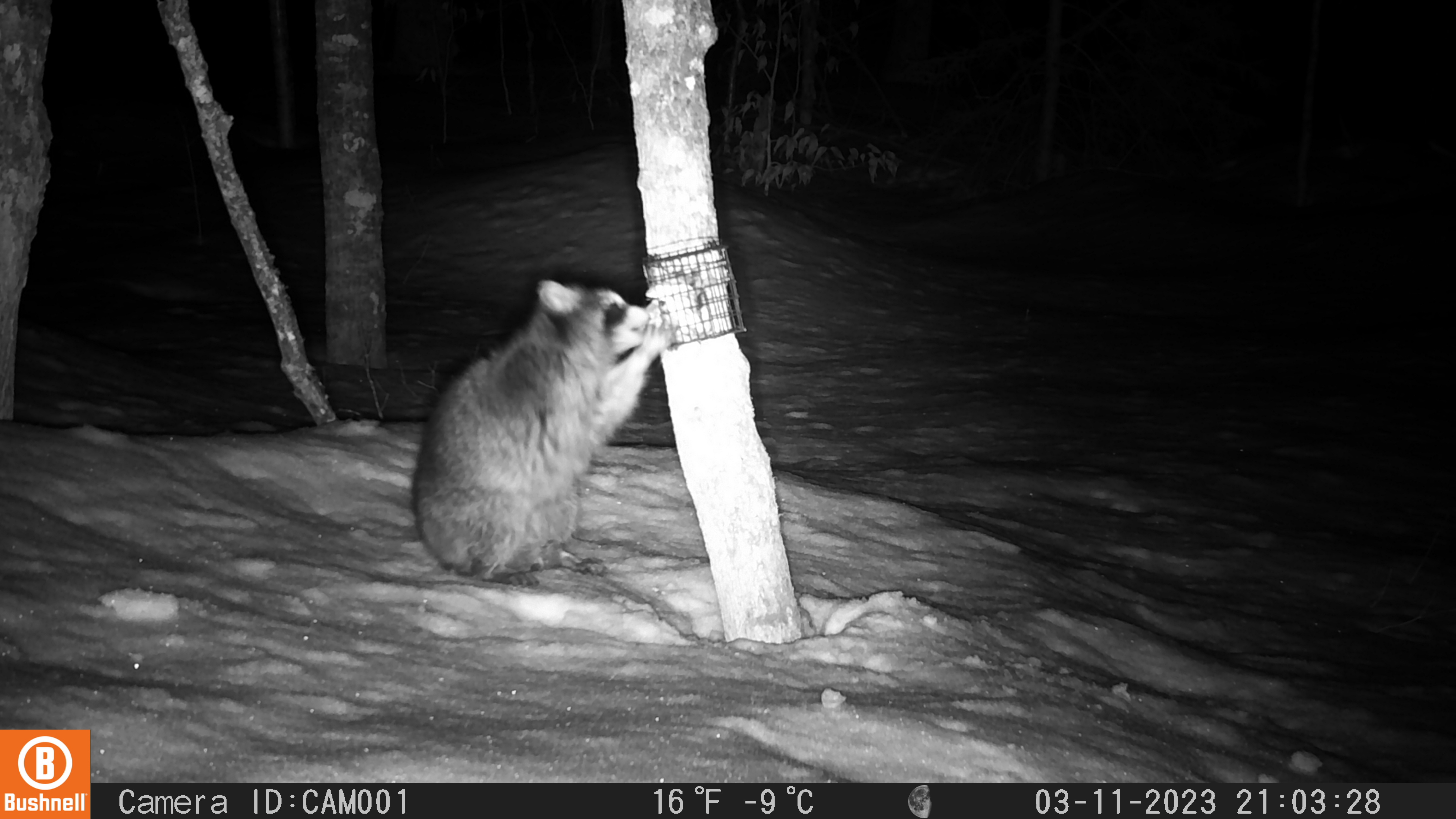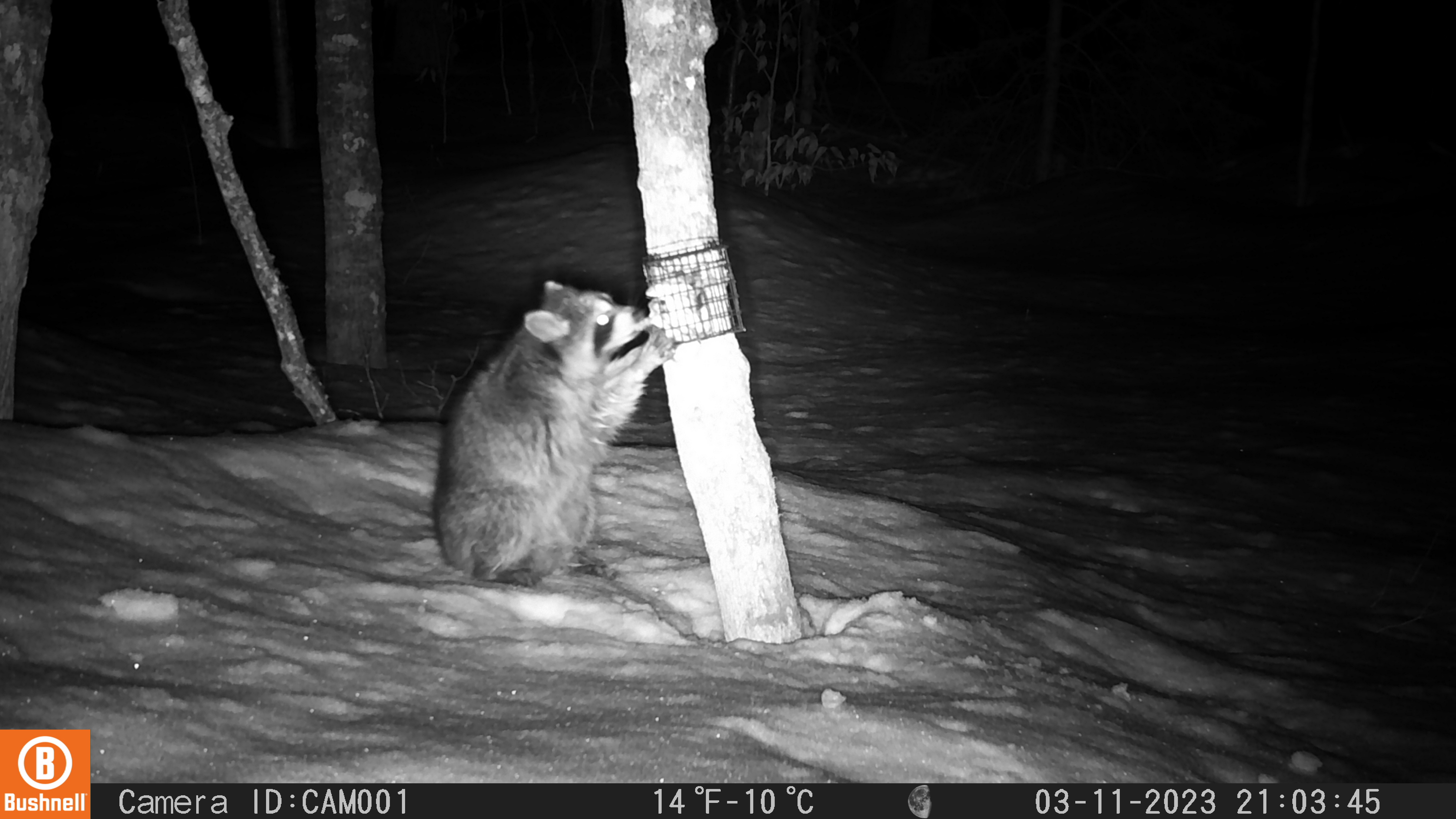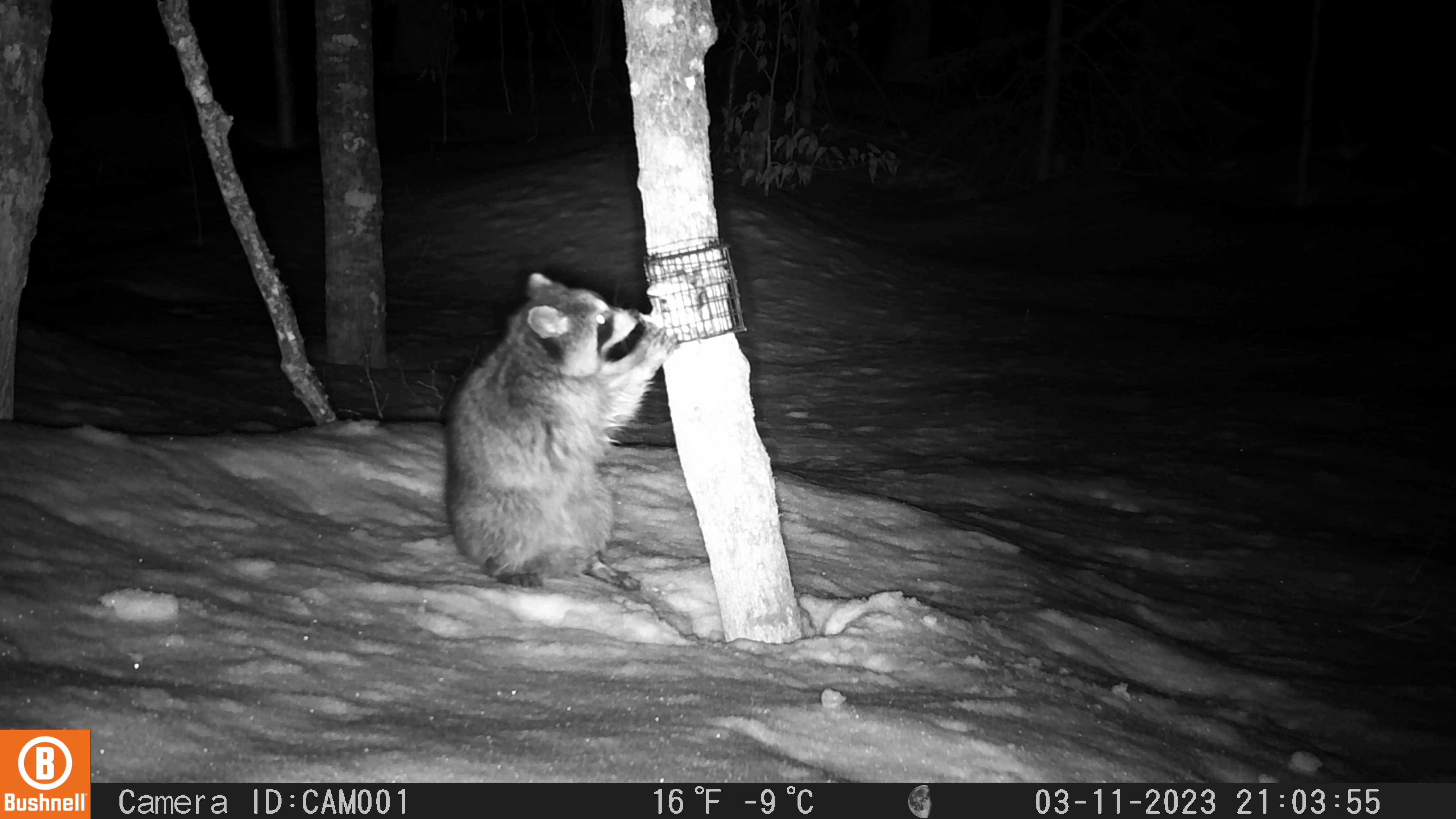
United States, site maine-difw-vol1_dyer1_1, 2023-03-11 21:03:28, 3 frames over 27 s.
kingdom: Animalia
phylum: Chordata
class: Mammalia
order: Carnivora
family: Procyonidae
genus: Procyon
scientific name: Procyon lotor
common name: raccoon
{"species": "raccoon (Procyon lotor)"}